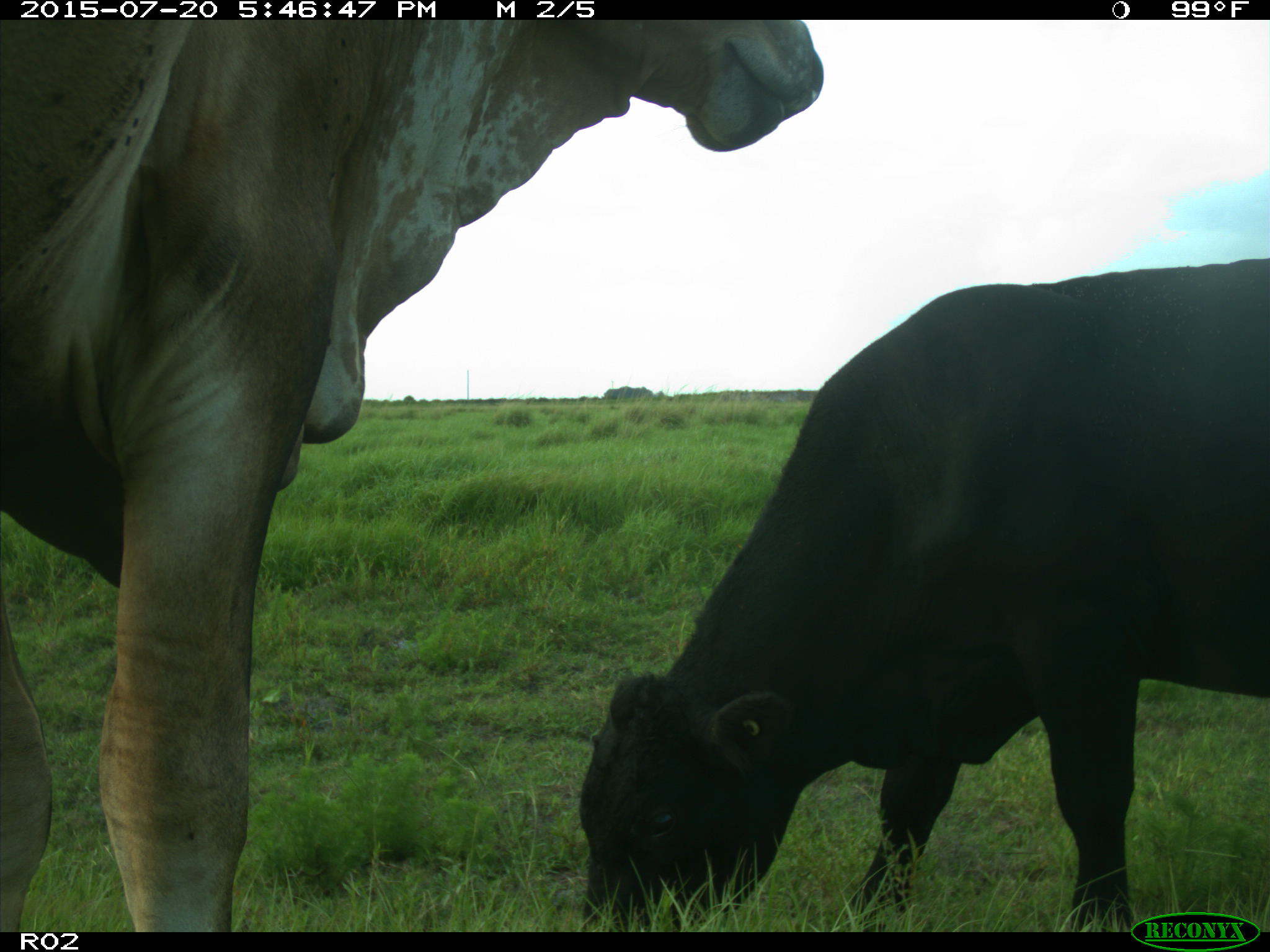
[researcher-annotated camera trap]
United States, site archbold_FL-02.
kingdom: Animalia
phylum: Chordata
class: Mammalia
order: Artiodactyla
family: Bovidae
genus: Bos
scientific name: Bos taurus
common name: domestic cow